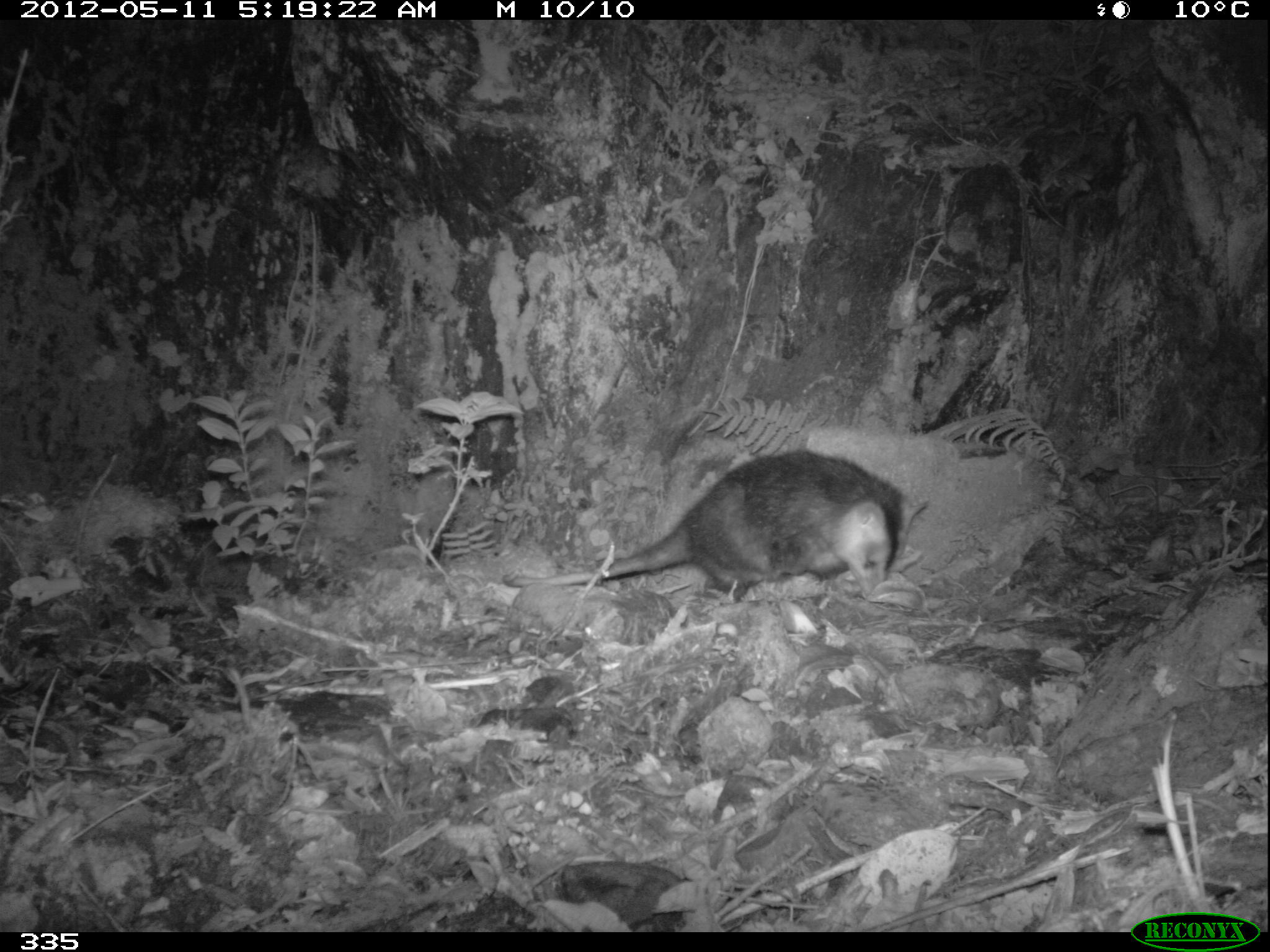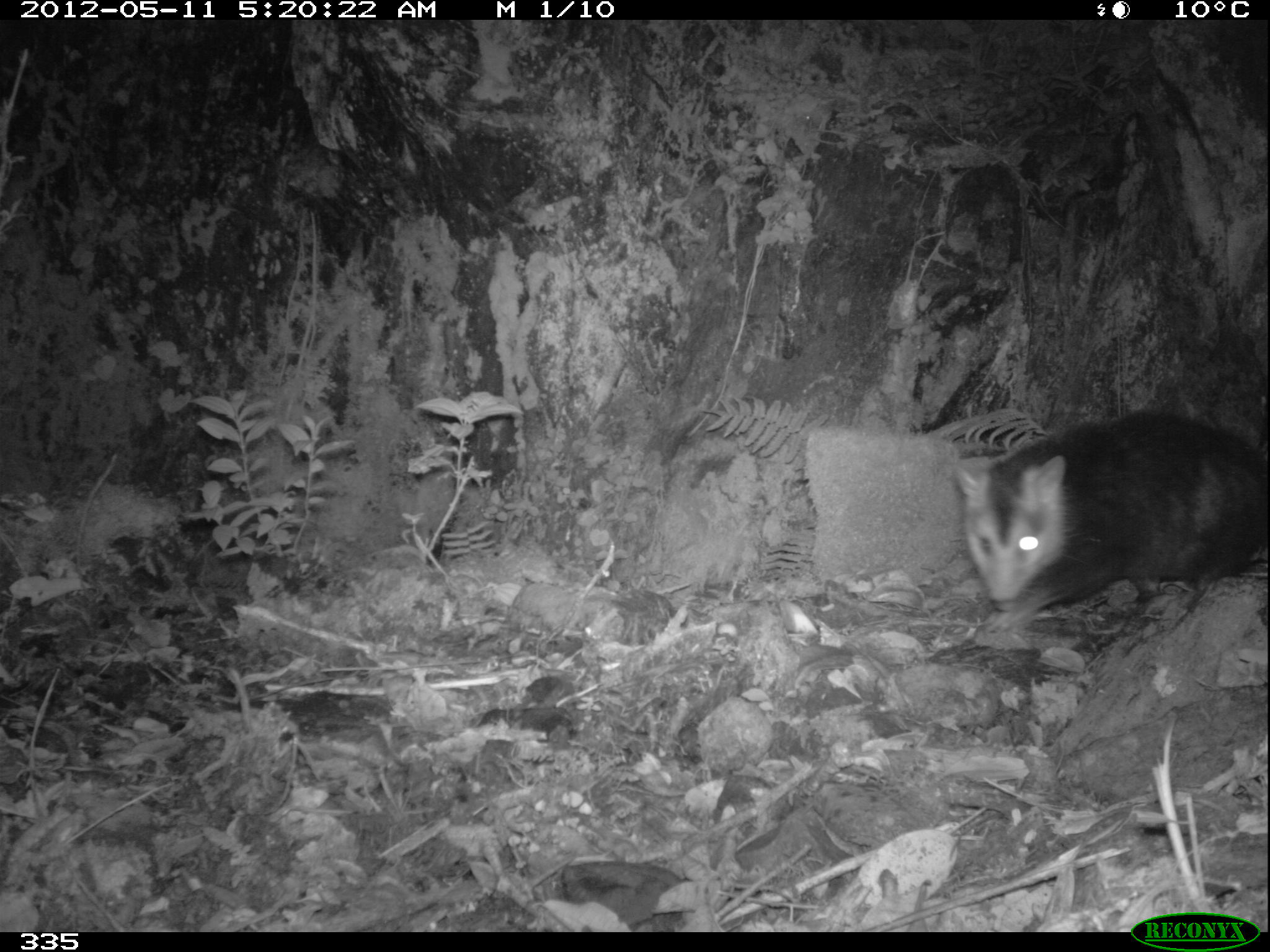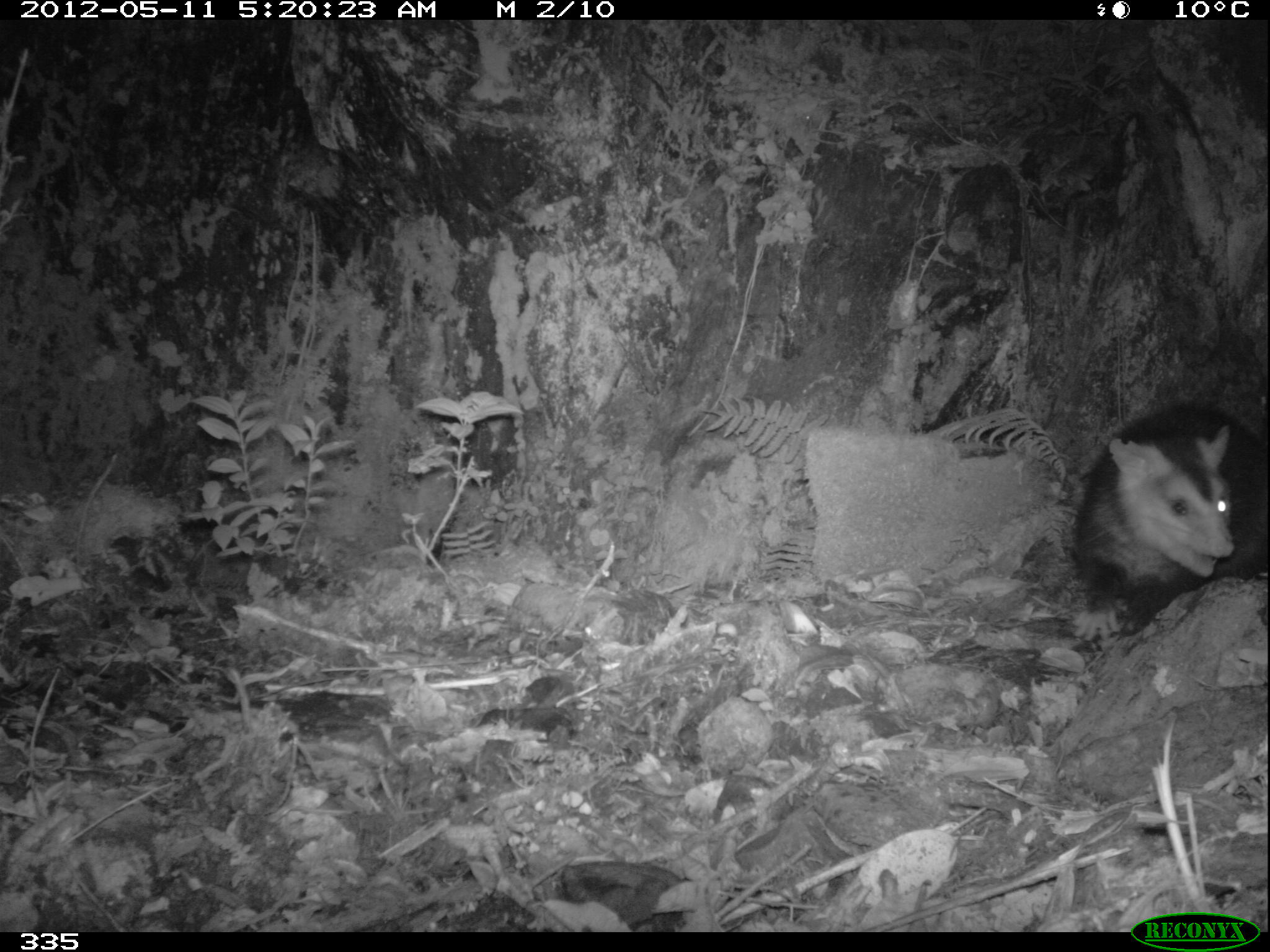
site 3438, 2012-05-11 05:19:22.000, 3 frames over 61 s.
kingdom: Animalia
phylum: Chordata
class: Mammalia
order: Didelphimorphia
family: Didelphidae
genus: Didelphis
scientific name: Didelphis pernigra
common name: andean white-eared opossum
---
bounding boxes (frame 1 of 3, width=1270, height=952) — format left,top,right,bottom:
didelphis pernigra: 503,447,929,596